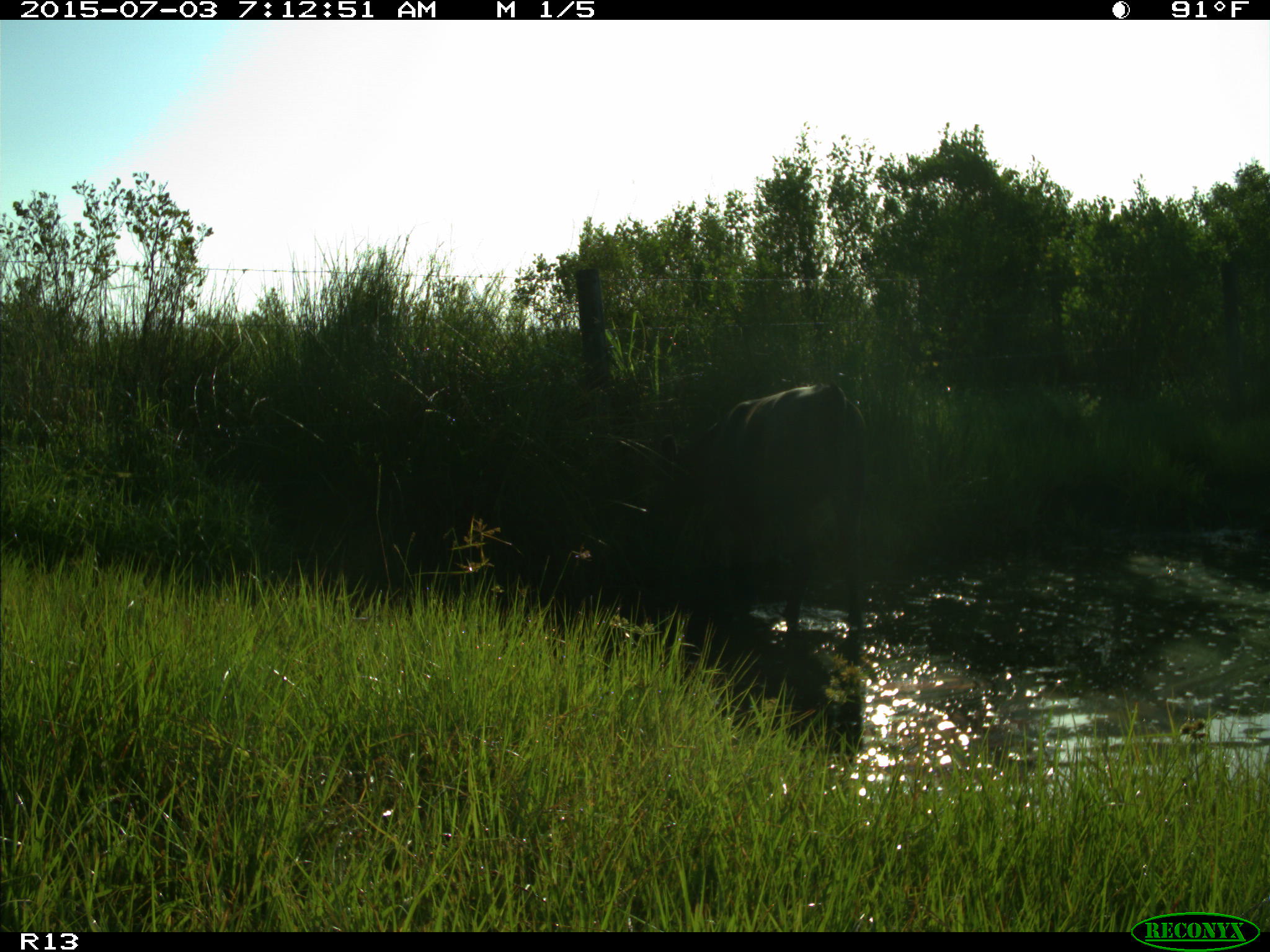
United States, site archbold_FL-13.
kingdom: Animalia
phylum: Chordata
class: Mammalia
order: Artiodactyla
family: Bovidae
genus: Bos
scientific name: Bos taurus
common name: domestic cow